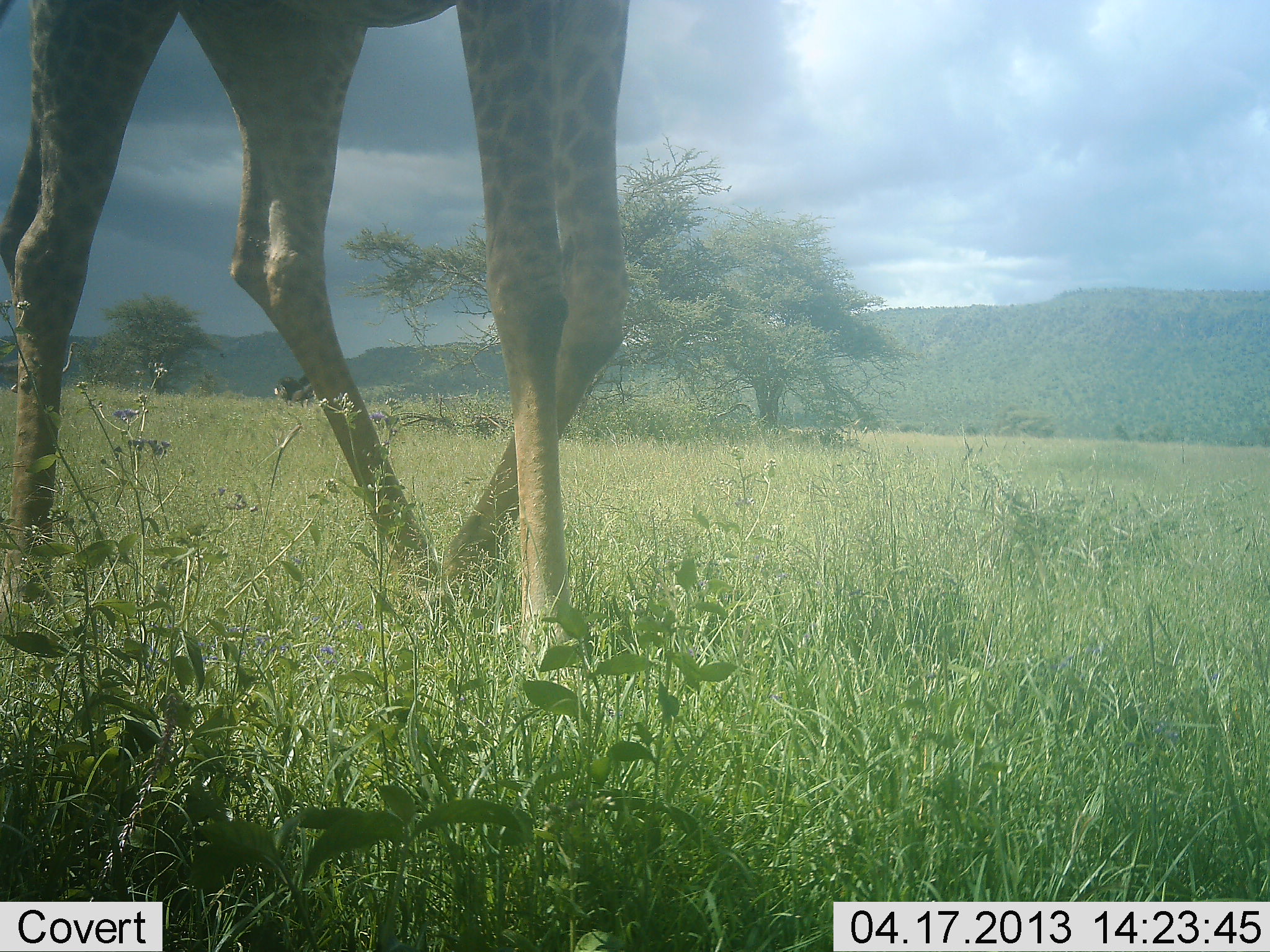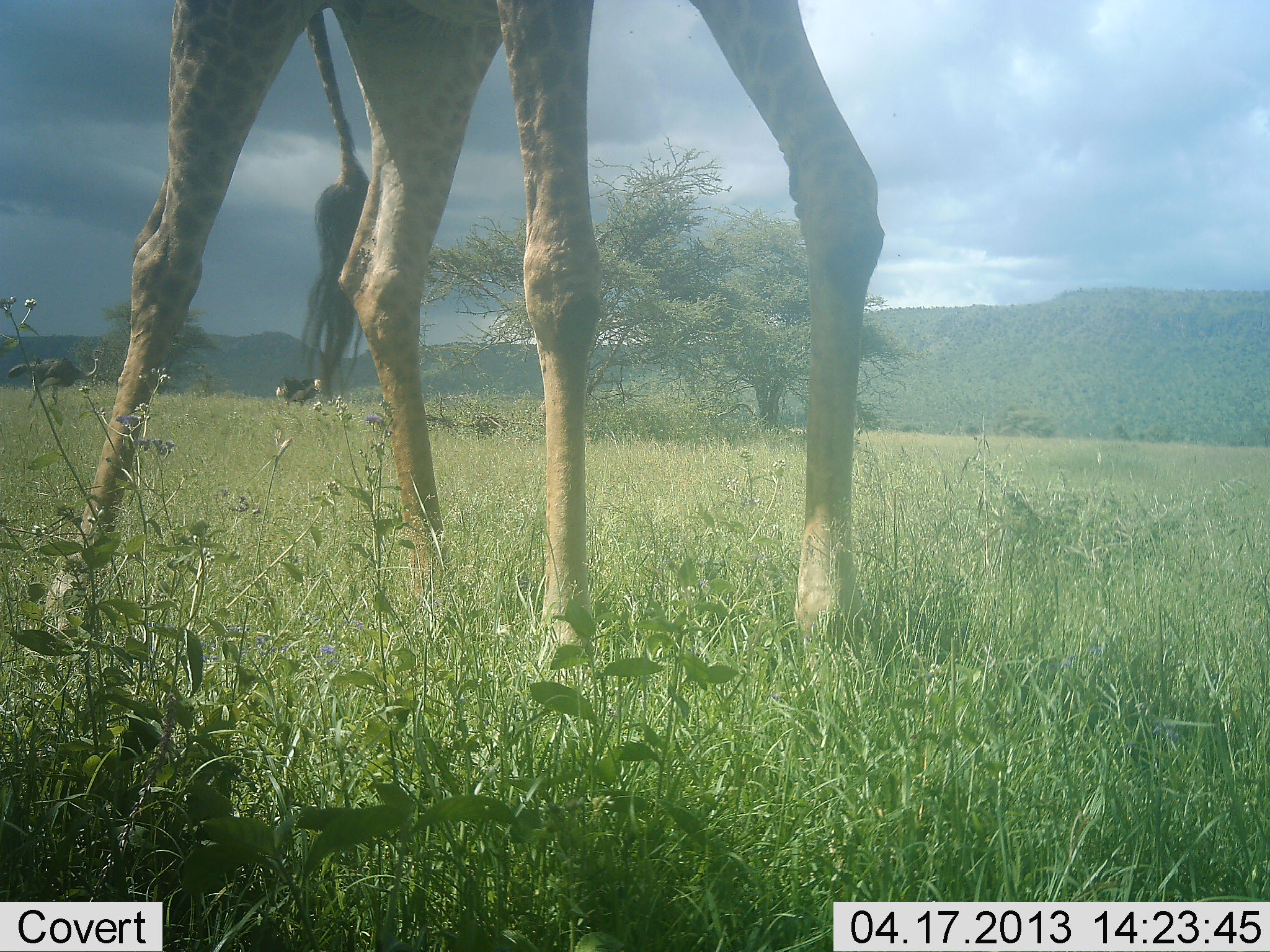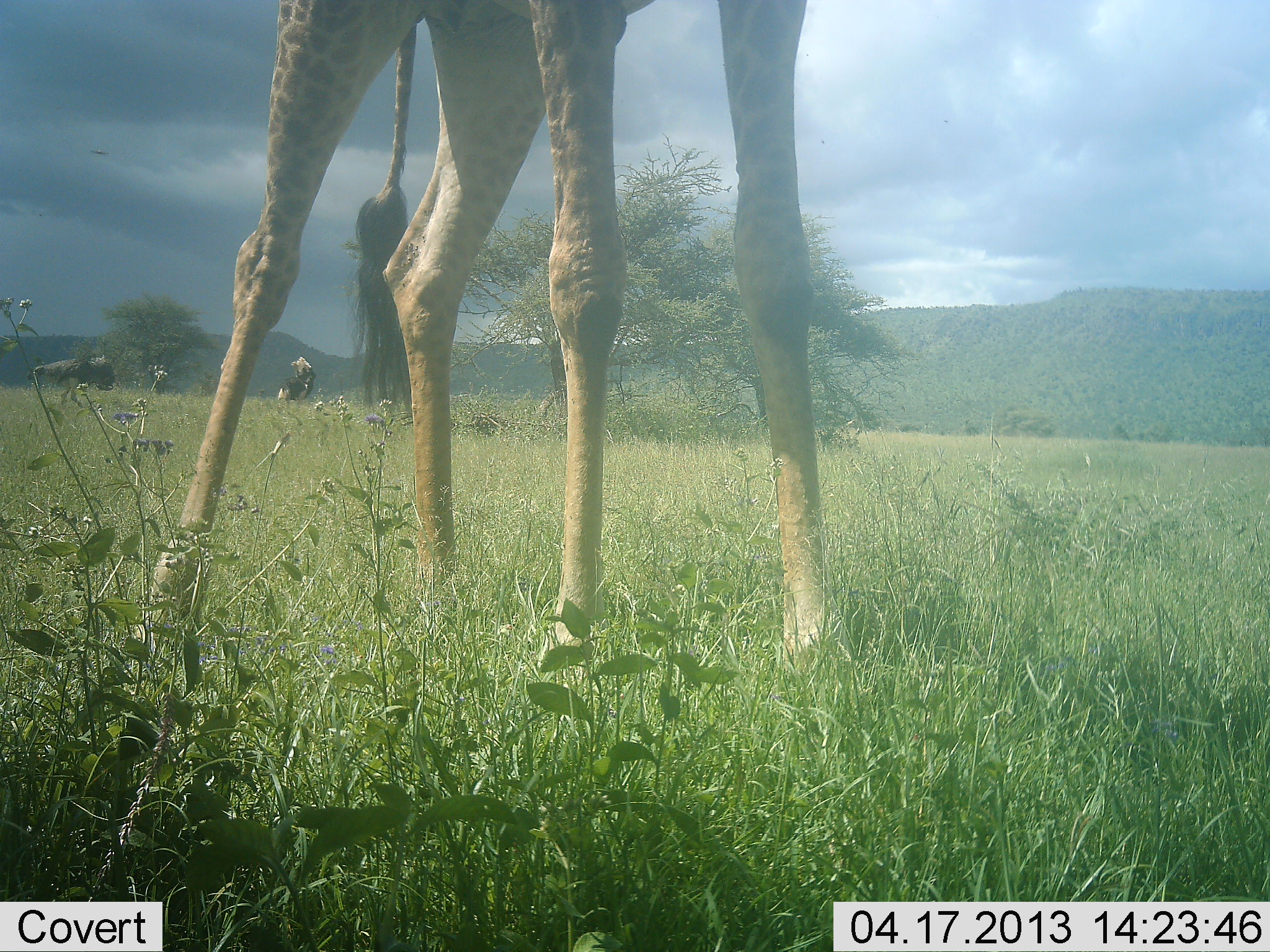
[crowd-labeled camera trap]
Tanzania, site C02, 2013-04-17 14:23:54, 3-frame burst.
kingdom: Animalia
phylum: Chordata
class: Mammalia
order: Artiodactyla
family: Giraffidae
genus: Giraffa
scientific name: Giraffa camelopardalis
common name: giraffe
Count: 1.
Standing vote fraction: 39%.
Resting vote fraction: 0%.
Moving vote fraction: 58%.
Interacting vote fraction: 0%.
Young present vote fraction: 0%.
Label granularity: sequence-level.